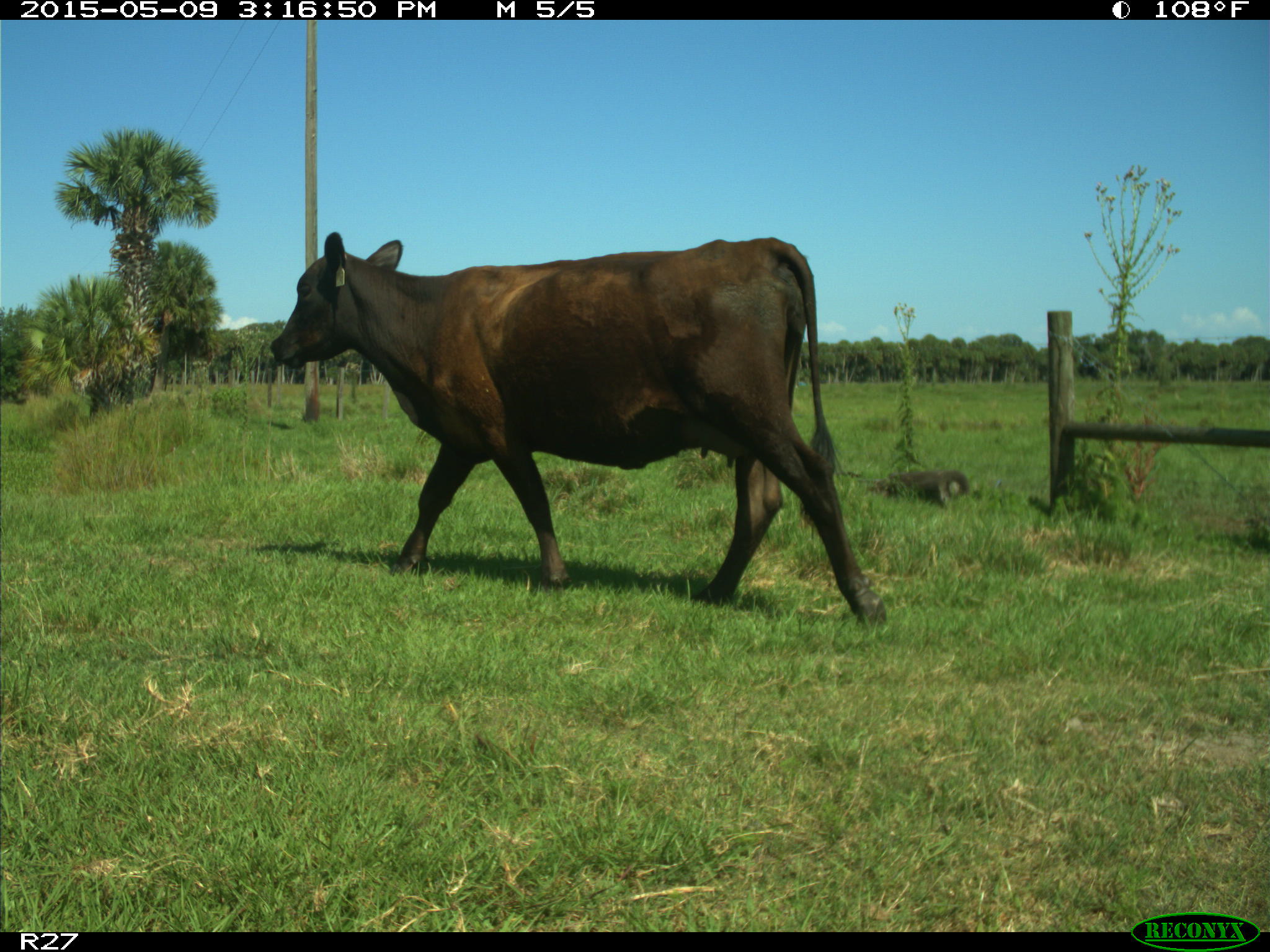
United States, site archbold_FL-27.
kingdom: Animalia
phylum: Chordata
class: Mammalia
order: Artiodactyla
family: Bovidae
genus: Bos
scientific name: Bos taurus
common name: domestic cow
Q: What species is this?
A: Bos taurus (domestic cow).